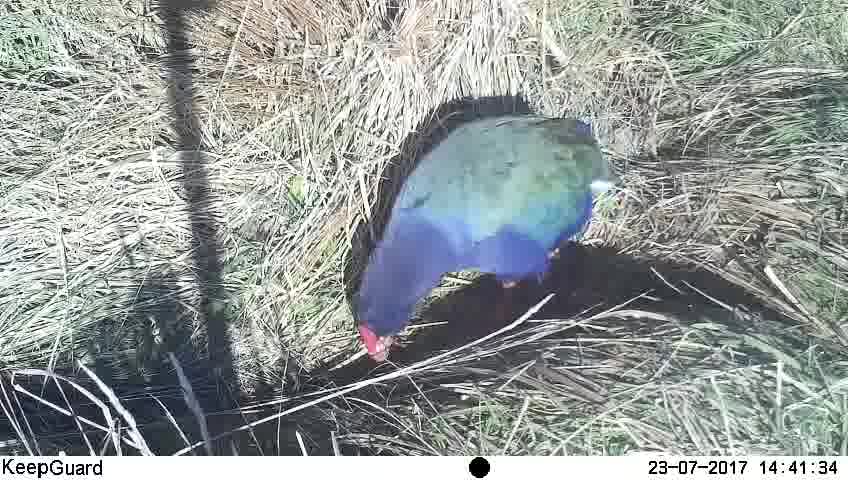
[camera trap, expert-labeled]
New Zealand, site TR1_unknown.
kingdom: Animalia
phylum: Chordata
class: Aves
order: Gruiformes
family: Rallidae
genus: Porphyrio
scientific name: Porphyrio mantelli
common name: takahe